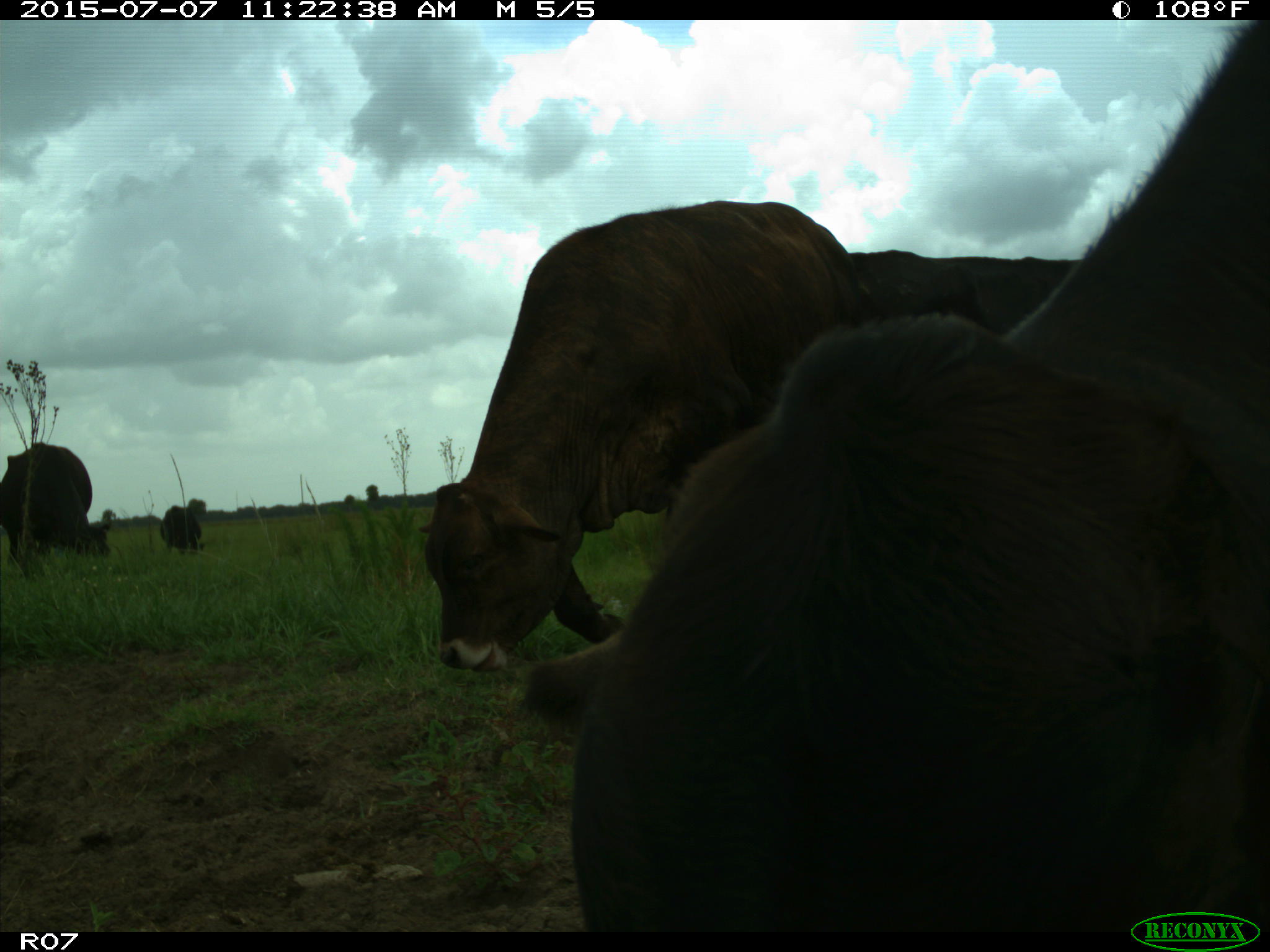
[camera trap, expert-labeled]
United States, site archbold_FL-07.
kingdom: Animalia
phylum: Chordata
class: Mammalia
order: Artiodactyla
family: Bovidae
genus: Bos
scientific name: Bos taurus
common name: domestic cow